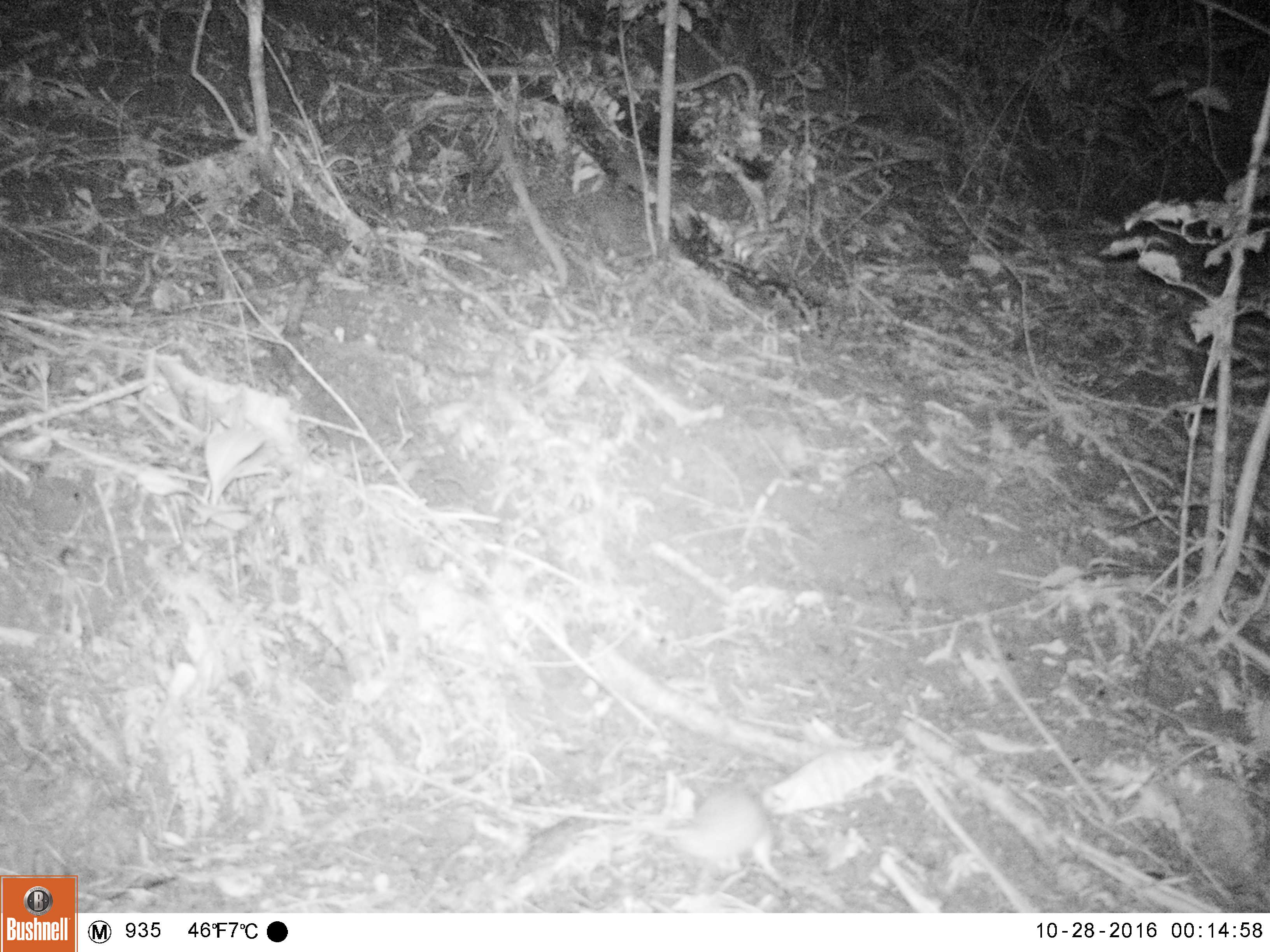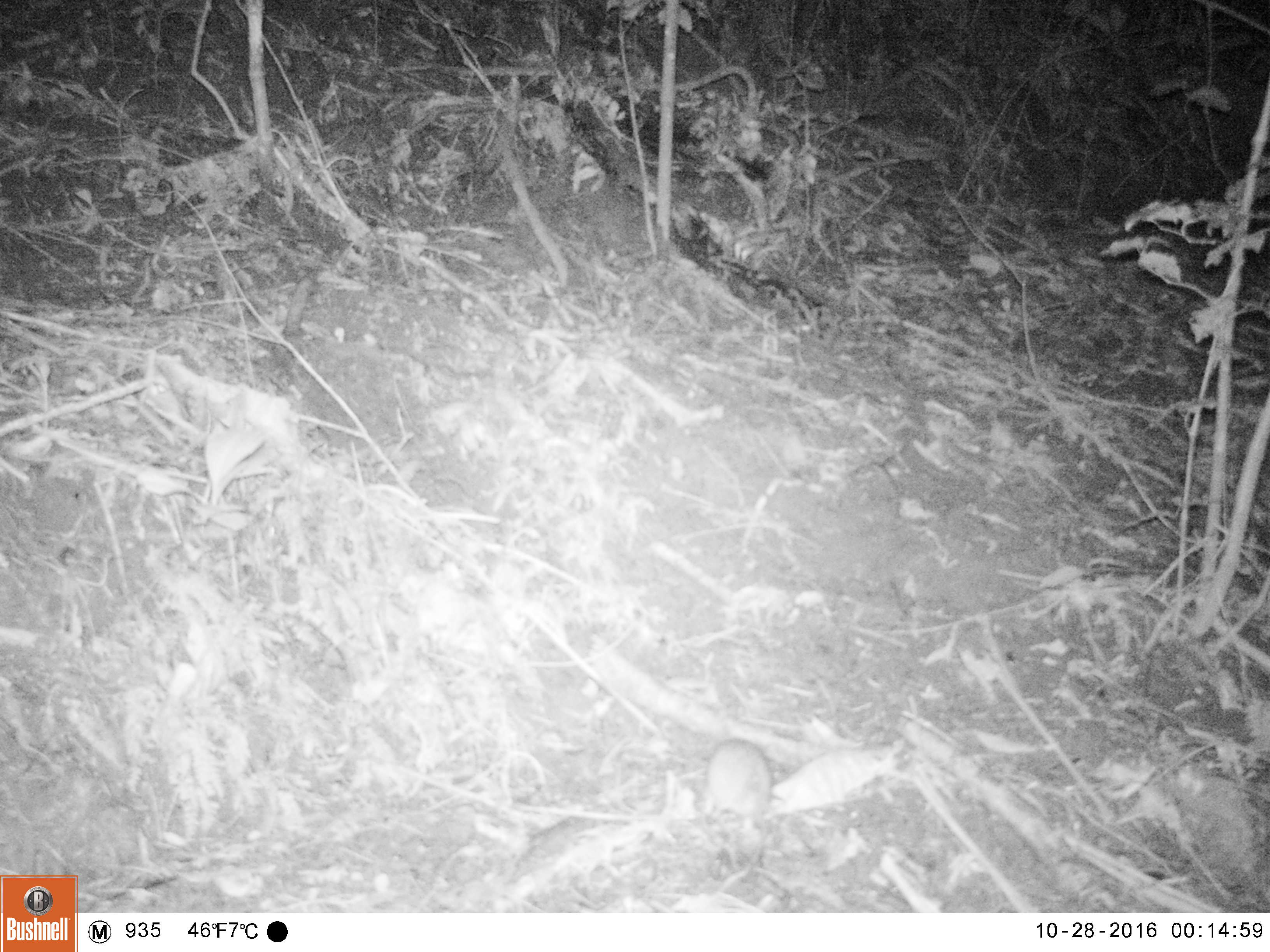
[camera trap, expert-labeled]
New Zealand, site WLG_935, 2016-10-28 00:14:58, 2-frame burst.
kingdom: Animalia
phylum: Chordata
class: Mammalia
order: Rodentia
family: Muridae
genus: Rattus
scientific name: Rattus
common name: rat